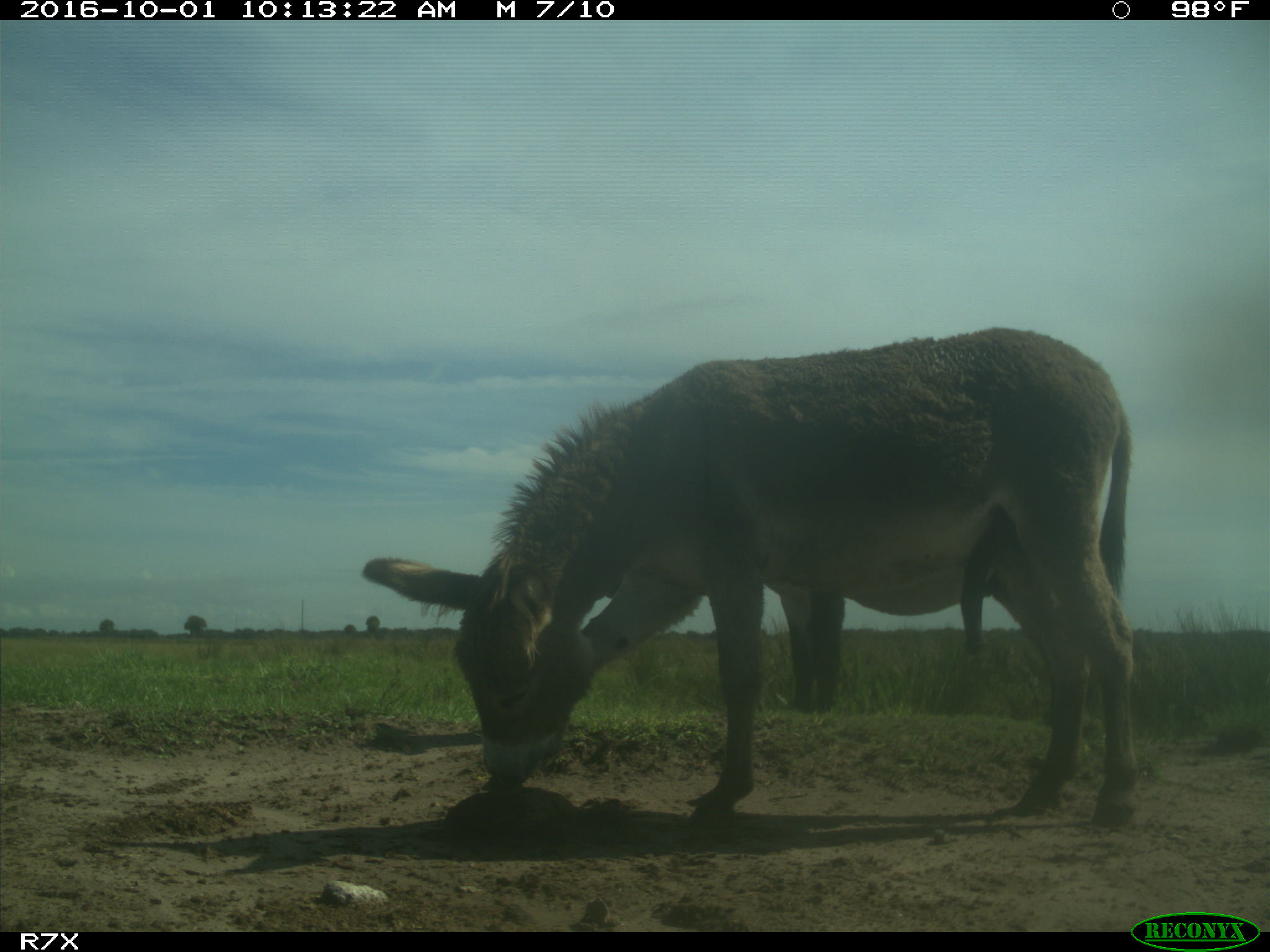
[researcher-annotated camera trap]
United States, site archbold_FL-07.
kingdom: Animalia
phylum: Chordata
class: Mammalia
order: Perissodactyla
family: Equidae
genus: Equus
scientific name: Equus africanus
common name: african wild ass